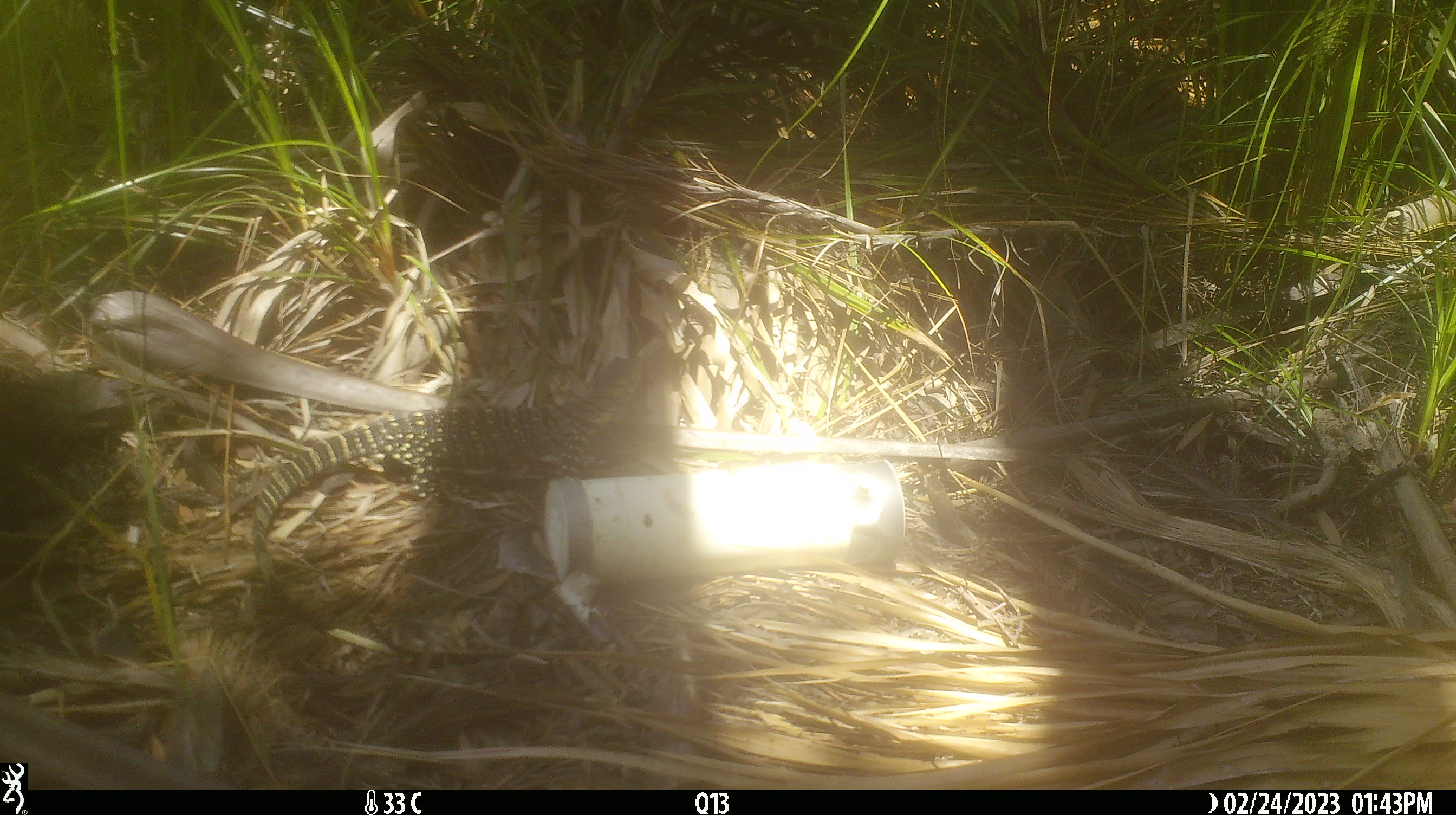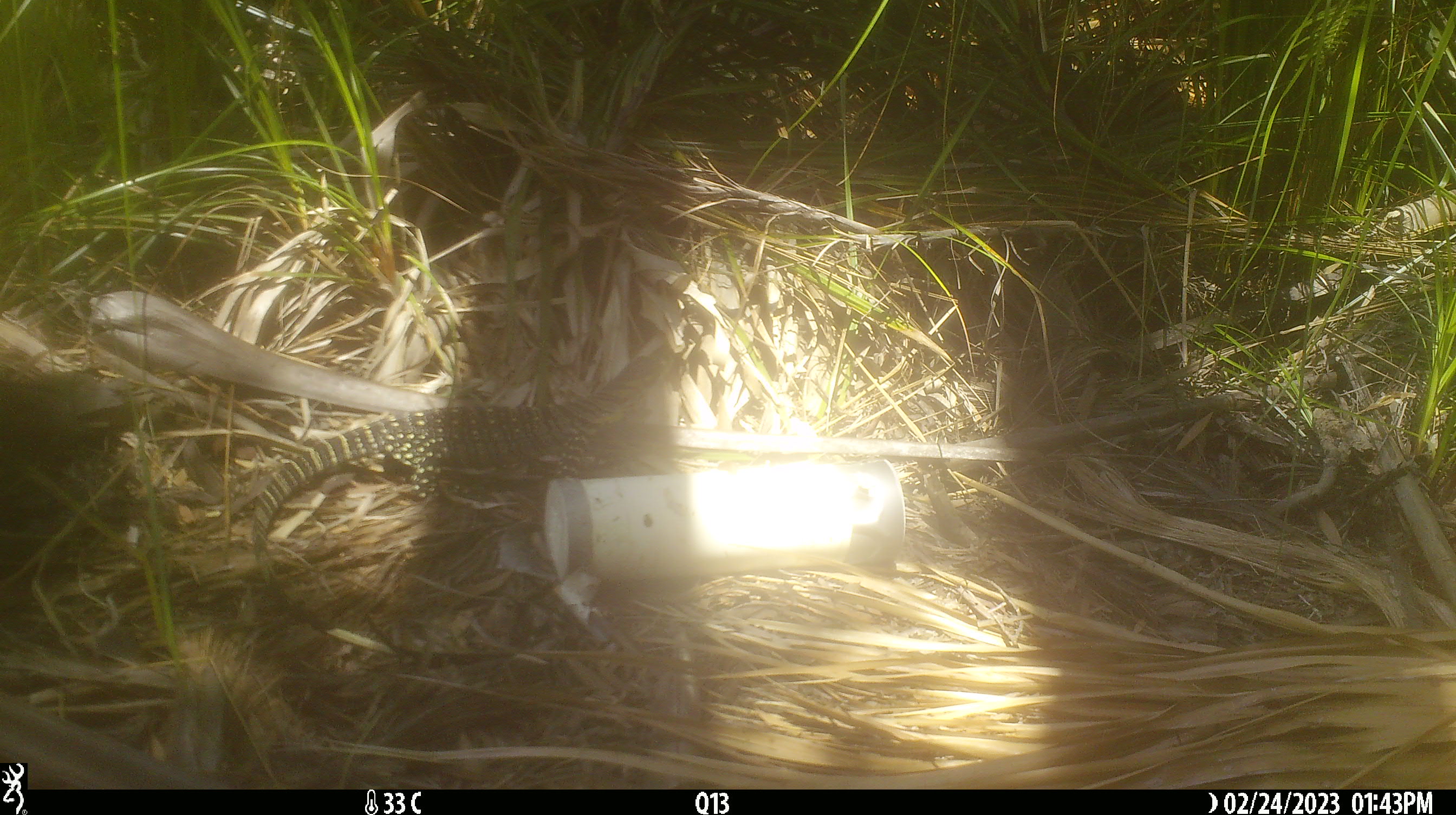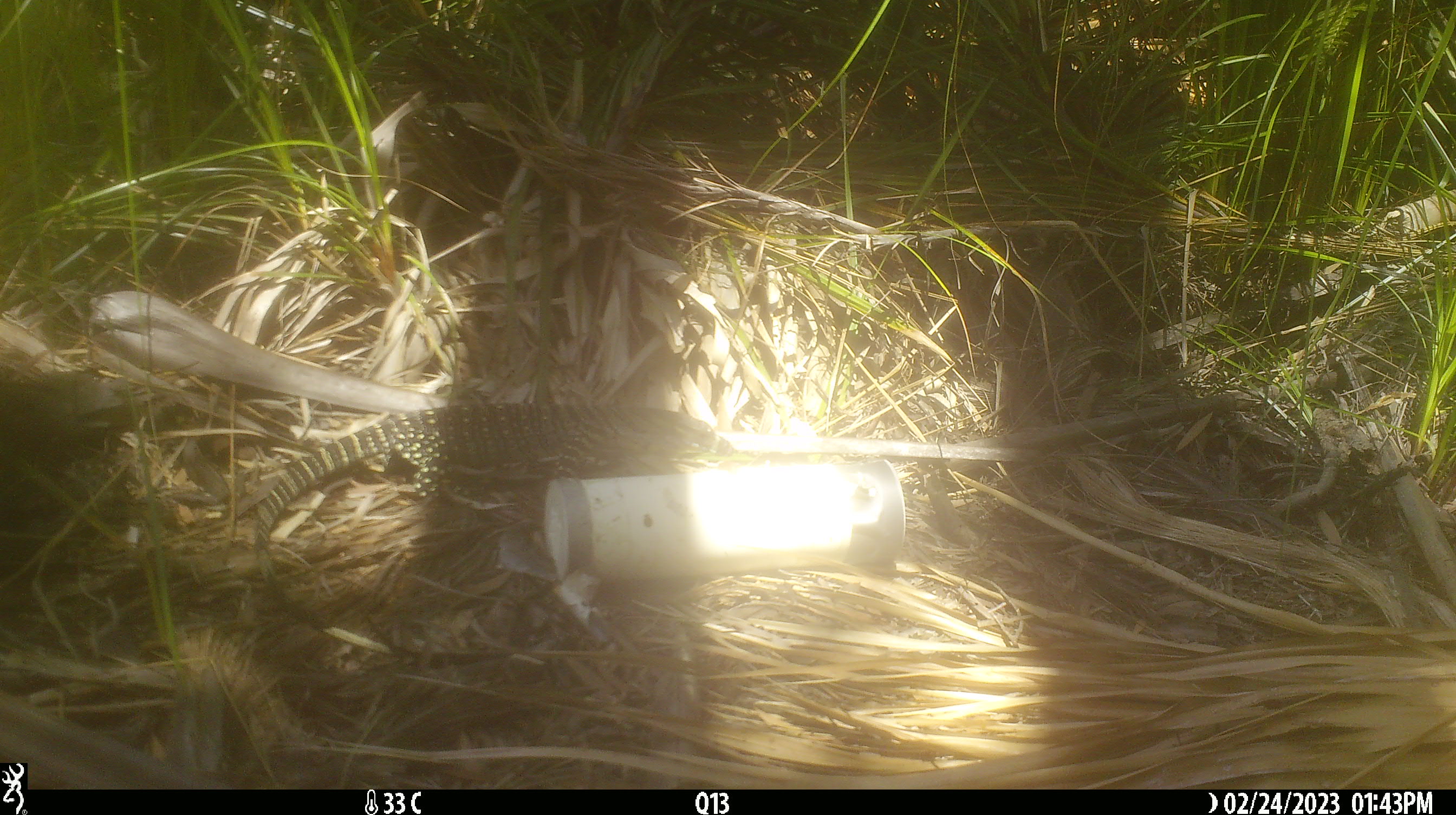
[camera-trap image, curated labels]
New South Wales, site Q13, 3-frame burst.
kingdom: Animalia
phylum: Chordata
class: Reptilia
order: Squamata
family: Varanidae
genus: Varanus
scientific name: Varanus varius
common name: lace monitor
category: goanna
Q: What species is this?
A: Goanna (lace monitor) (Varanus varius).